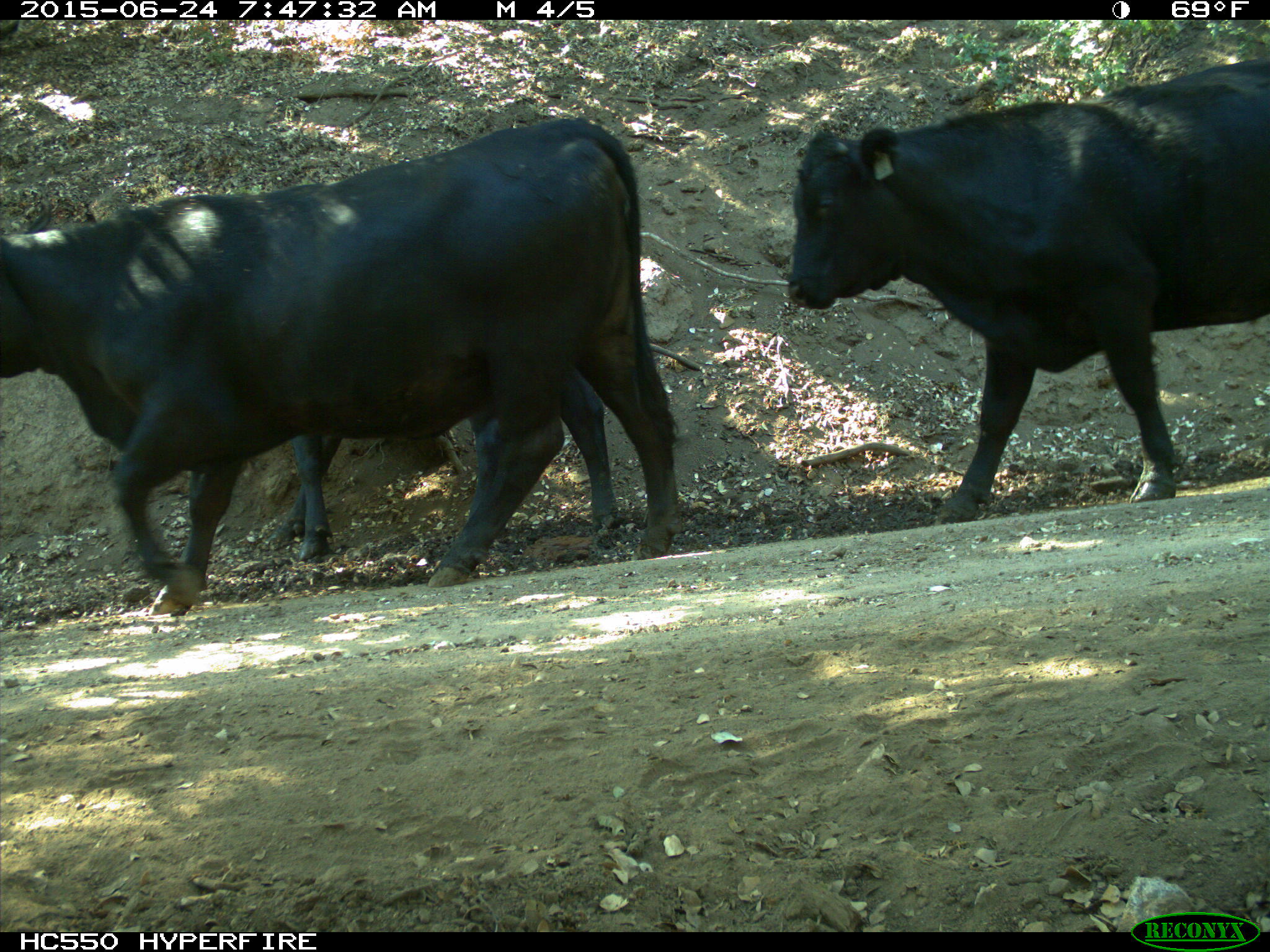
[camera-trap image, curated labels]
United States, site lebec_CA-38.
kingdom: Animalia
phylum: Chordata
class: Mammalia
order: Artiodactyla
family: Bovidae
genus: Bos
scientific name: Bos taurus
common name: domestic cow